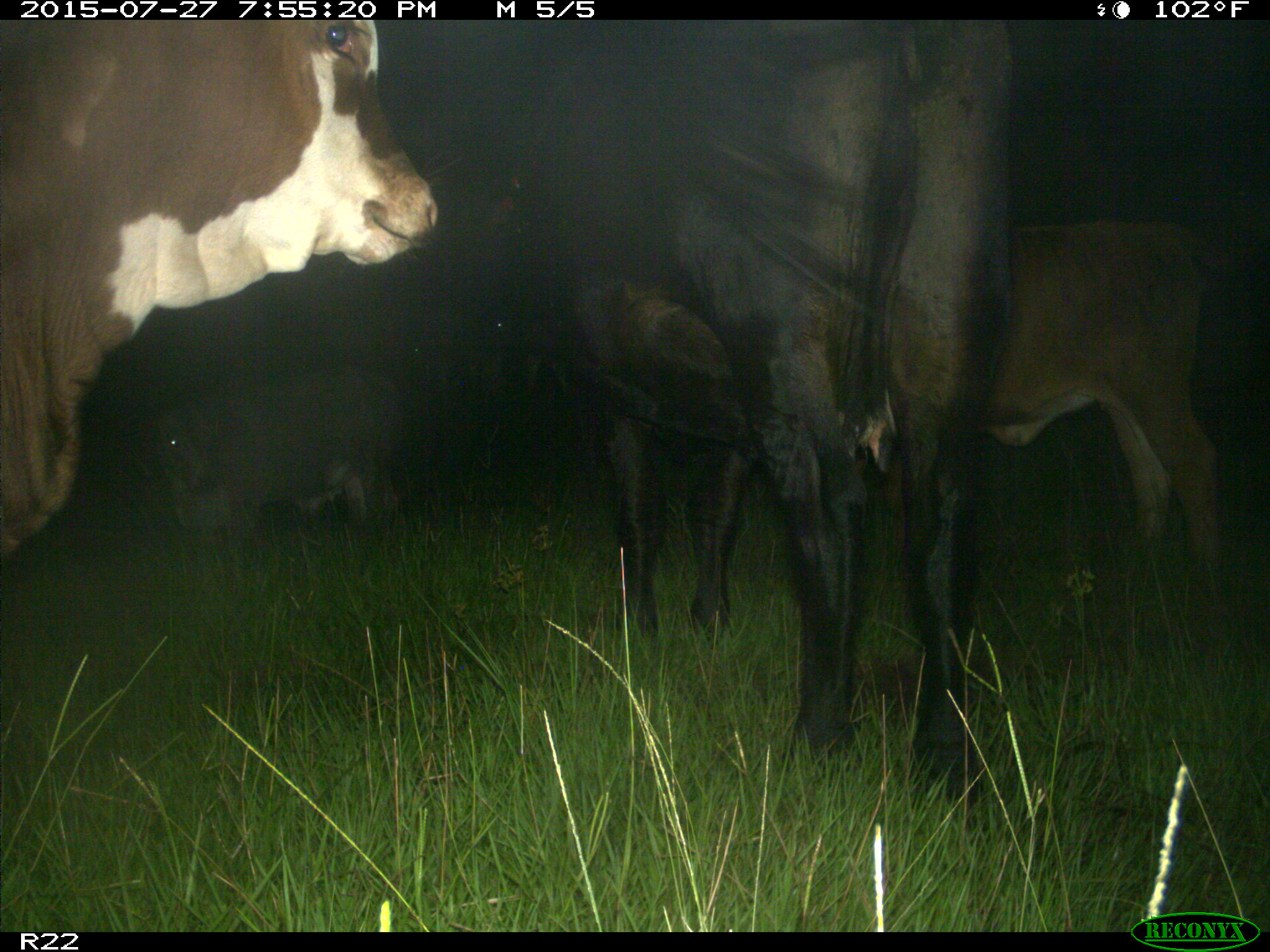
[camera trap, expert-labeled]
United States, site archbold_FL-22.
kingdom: Animalia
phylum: Chordata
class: Mammalia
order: Artiodactyla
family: Bovidae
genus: Bos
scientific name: Bos taurus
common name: domestic cow